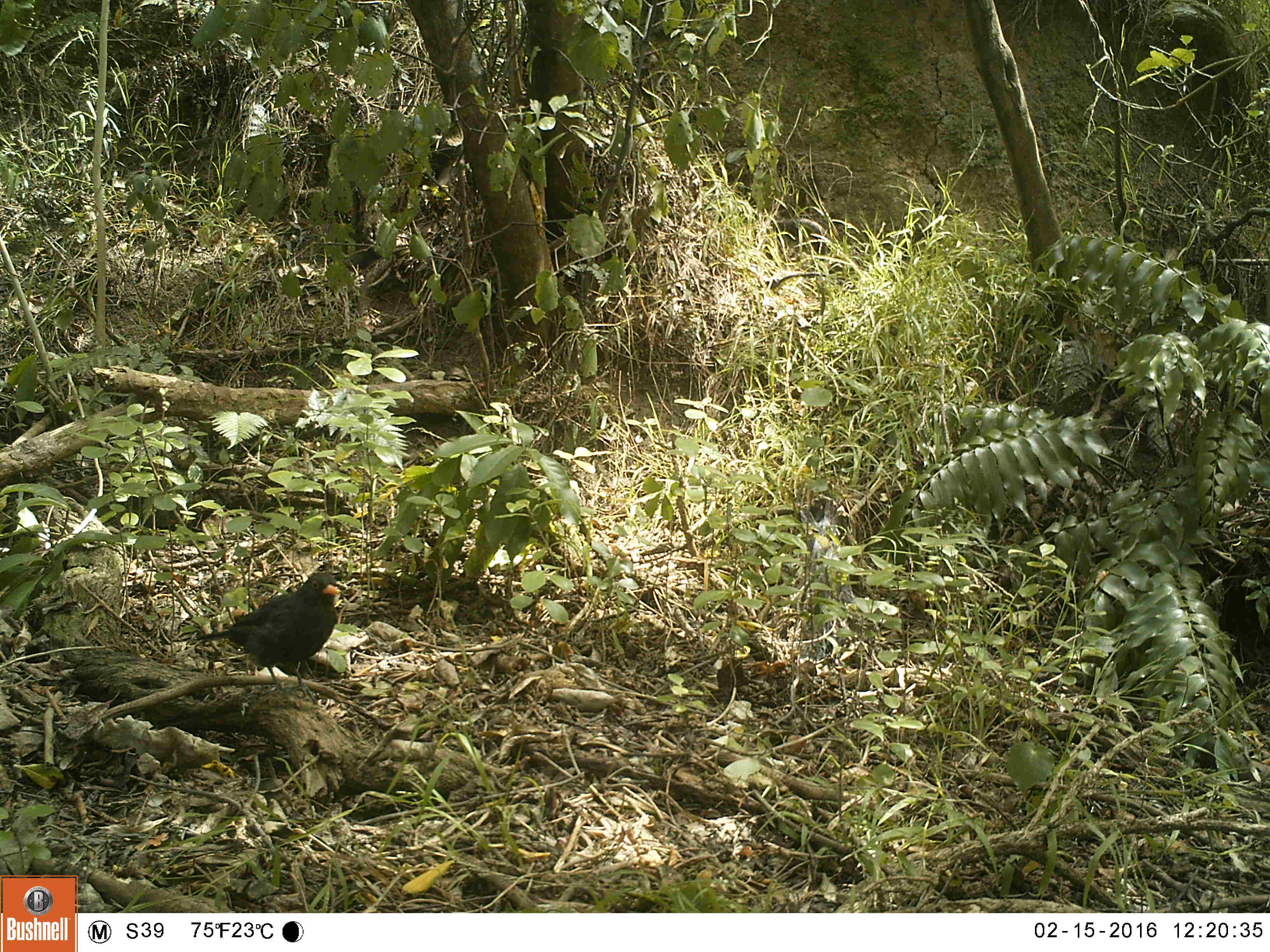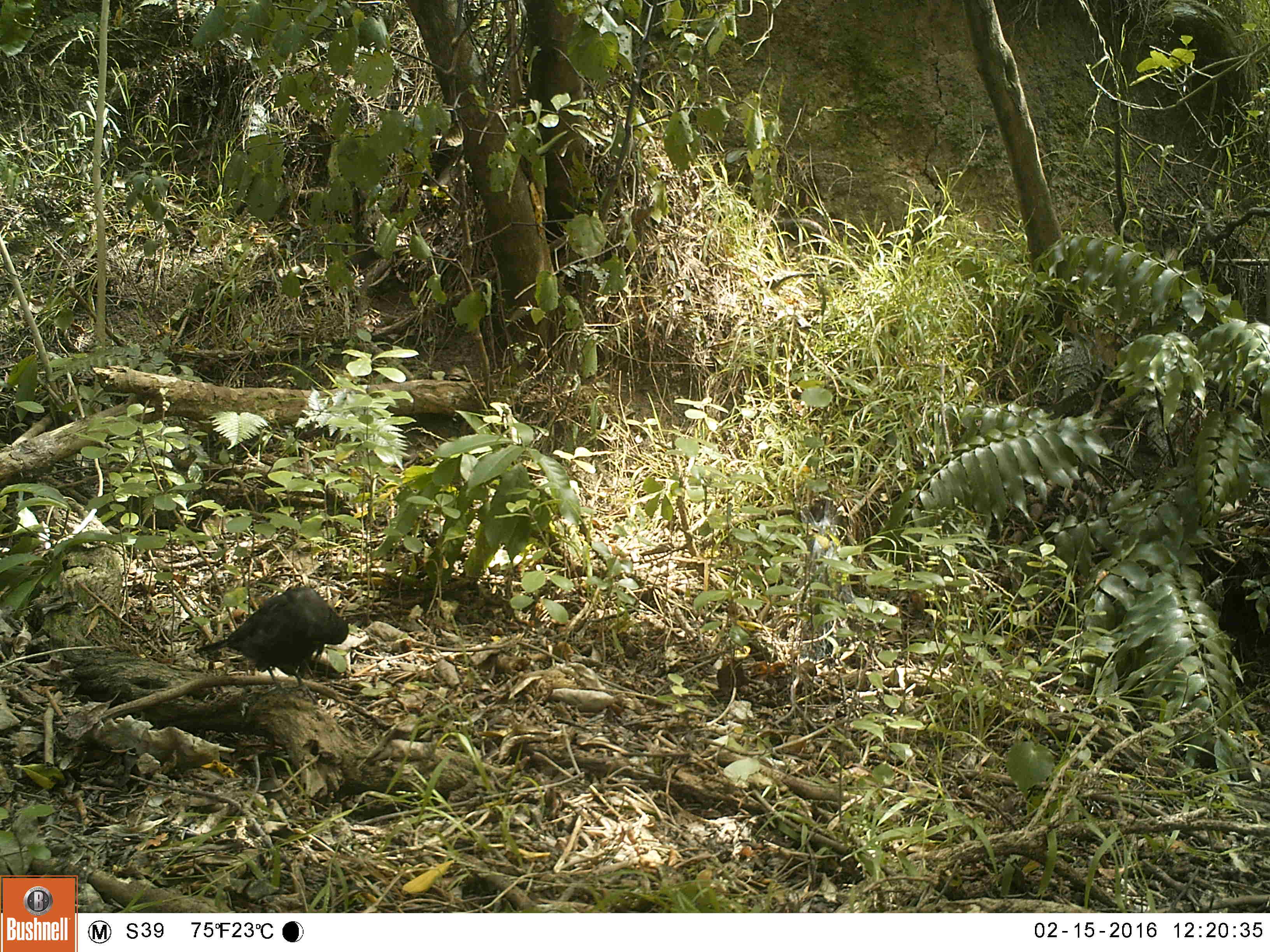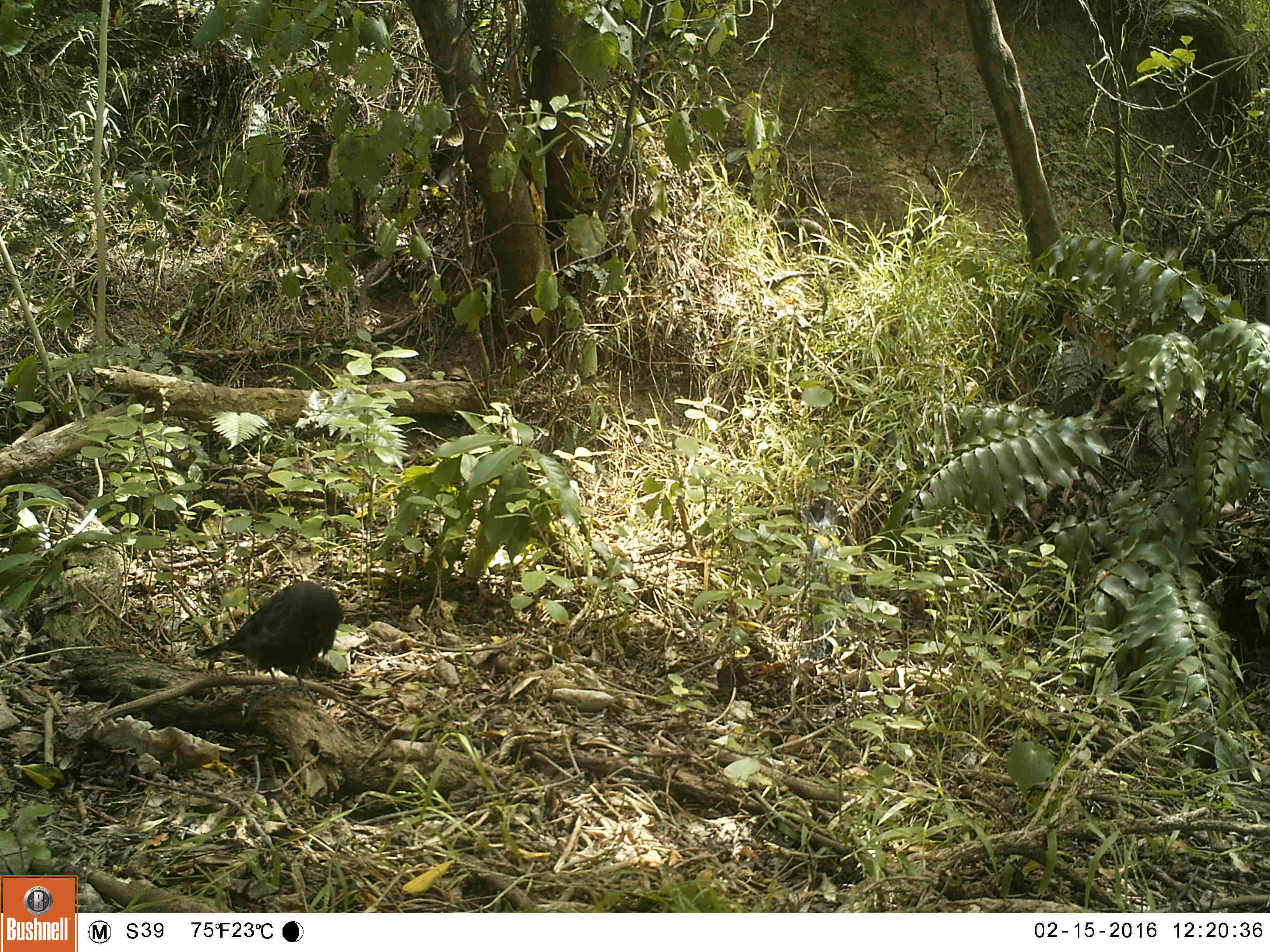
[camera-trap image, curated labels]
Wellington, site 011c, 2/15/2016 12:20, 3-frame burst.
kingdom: Animalia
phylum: Chordata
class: Aves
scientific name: Aves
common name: bird